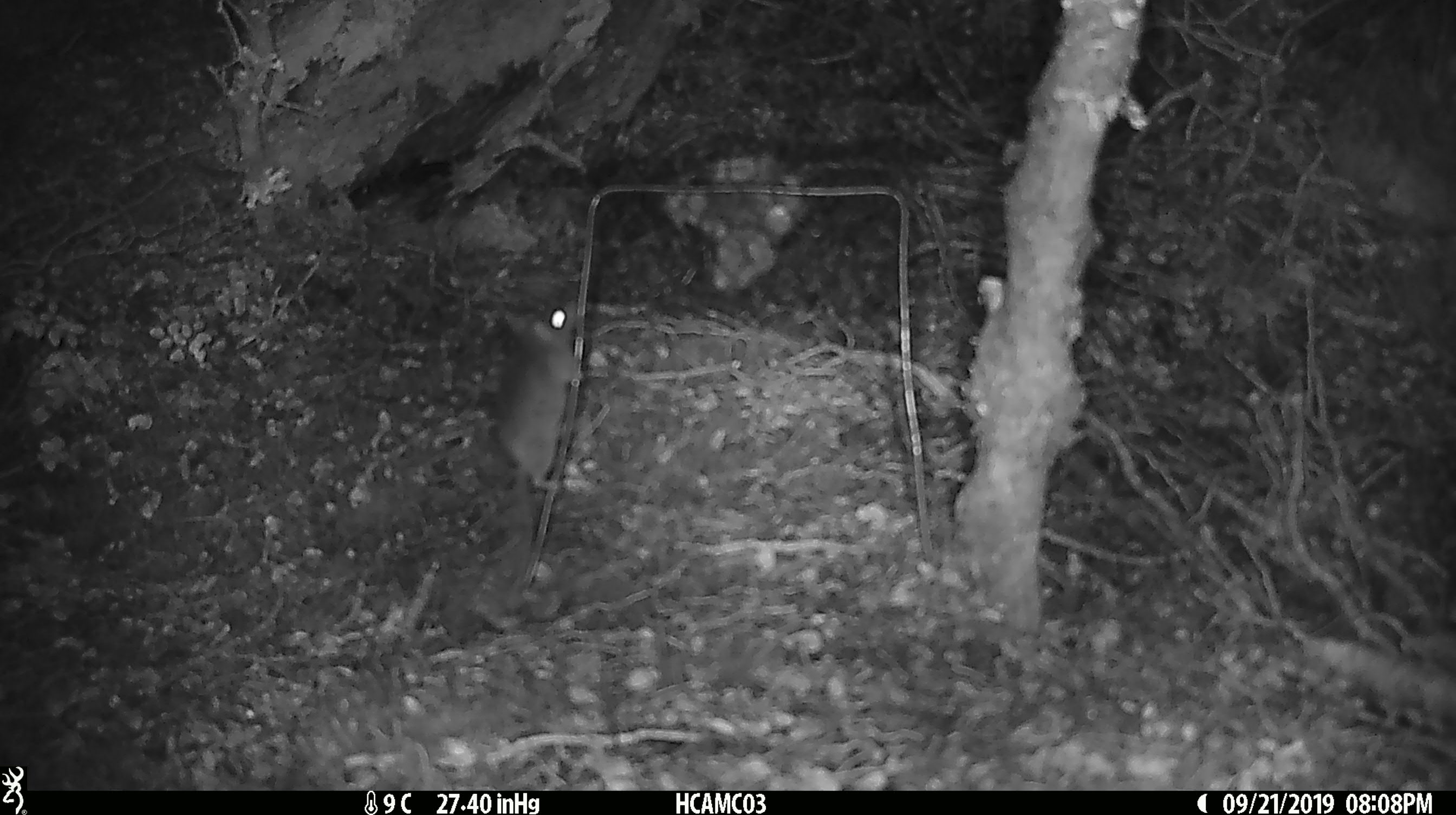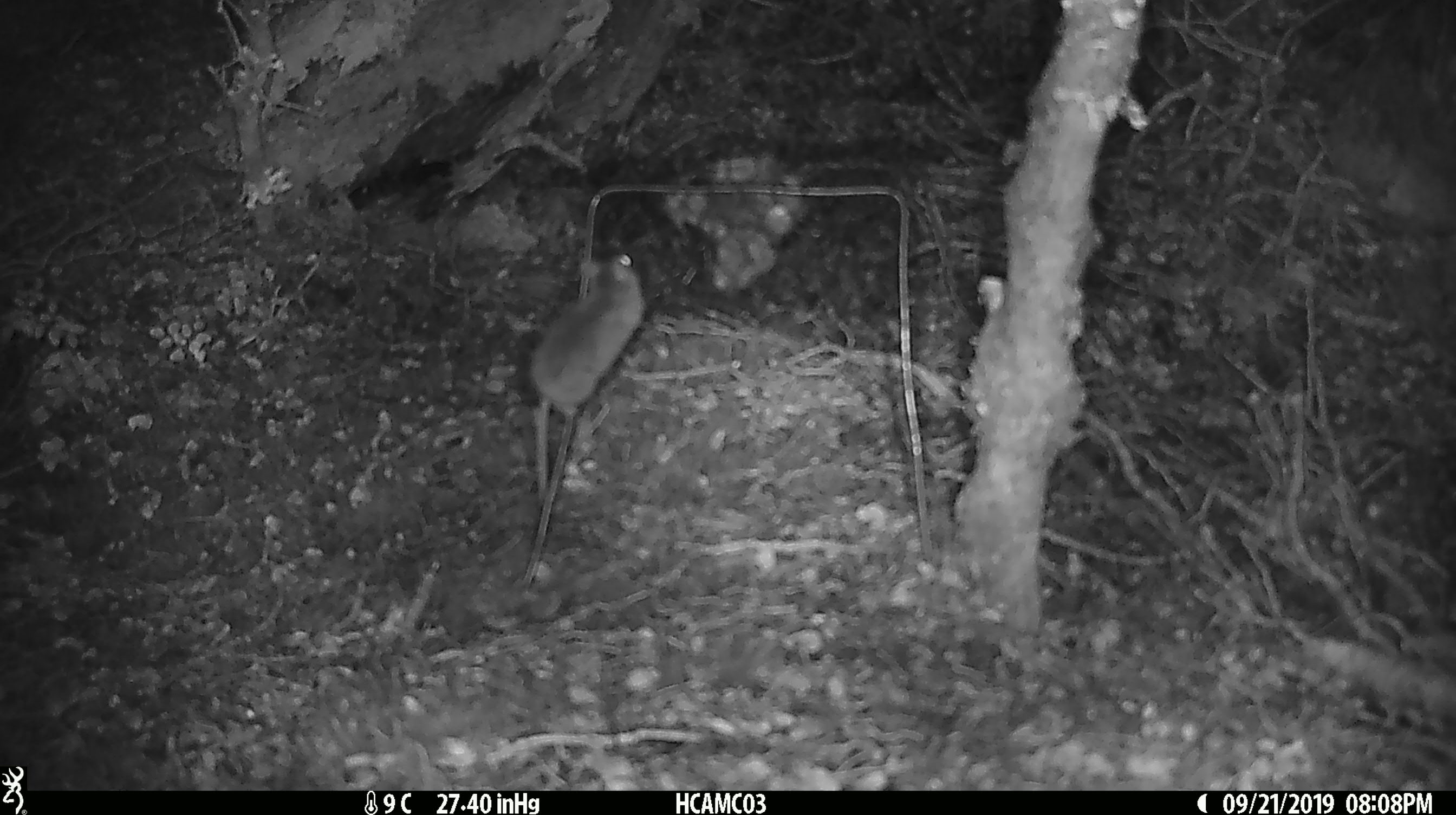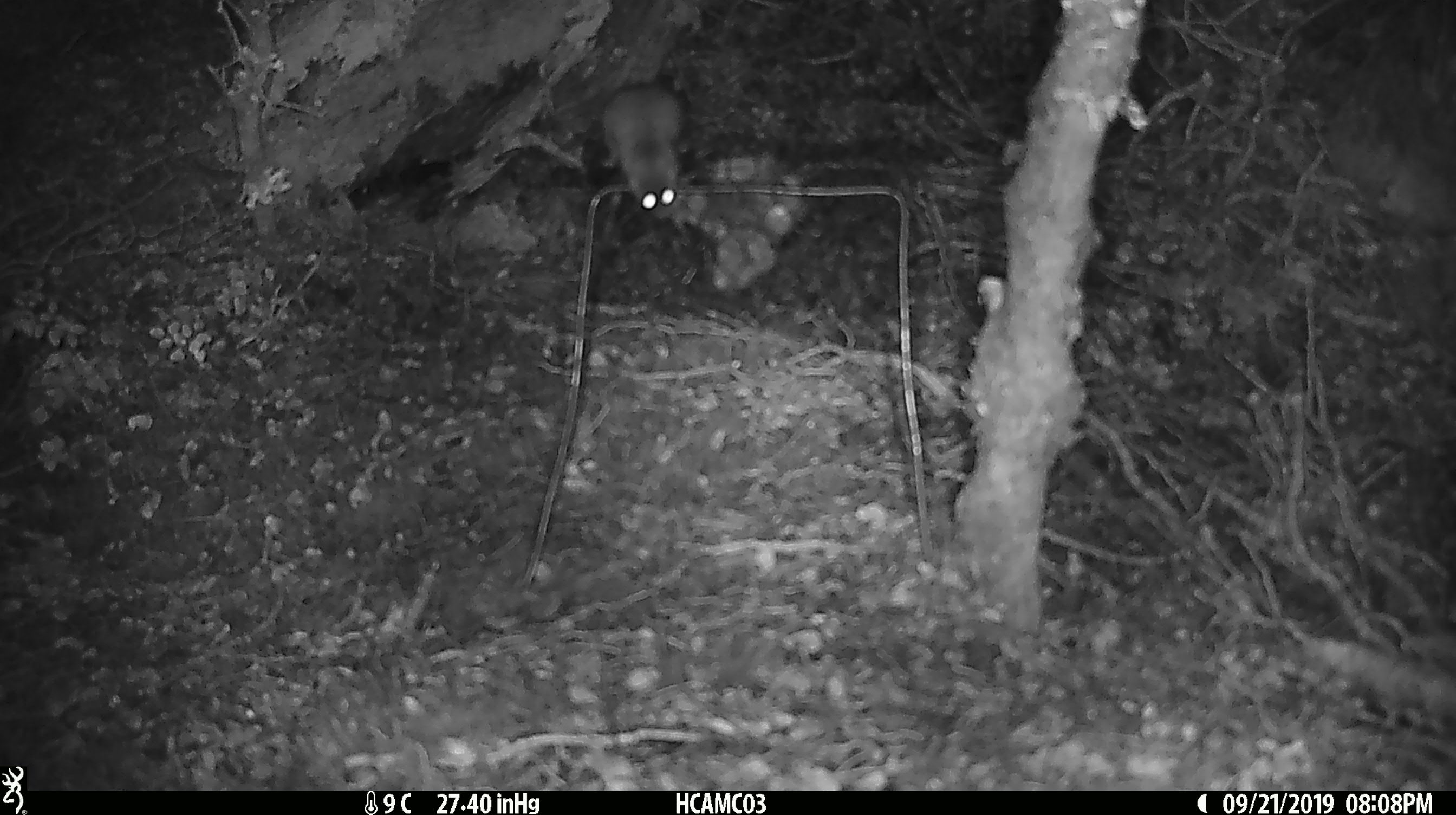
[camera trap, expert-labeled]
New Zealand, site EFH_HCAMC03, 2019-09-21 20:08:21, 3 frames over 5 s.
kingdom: Animalia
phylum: Chordata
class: Mammalia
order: Rodentia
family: Muridae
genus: Mus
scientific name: Mus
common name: mouse